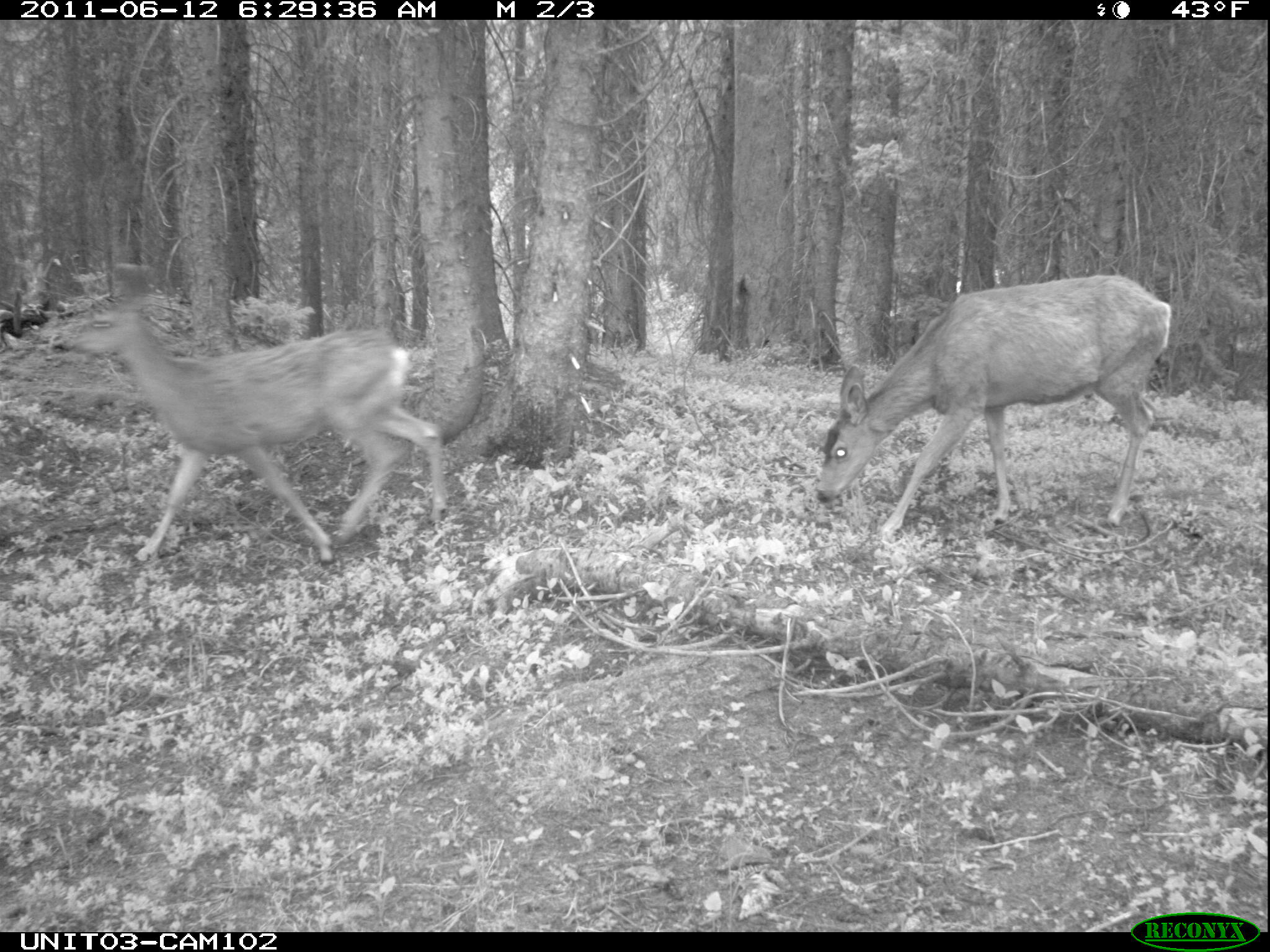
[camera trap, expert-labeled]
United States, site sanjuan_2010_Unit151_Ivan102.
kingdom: Animalia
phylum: Chordata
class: Mammalia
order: Artiodactyla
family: Cervidae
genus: Odocoileus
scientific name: Odocoileus hemionus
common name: mule deer